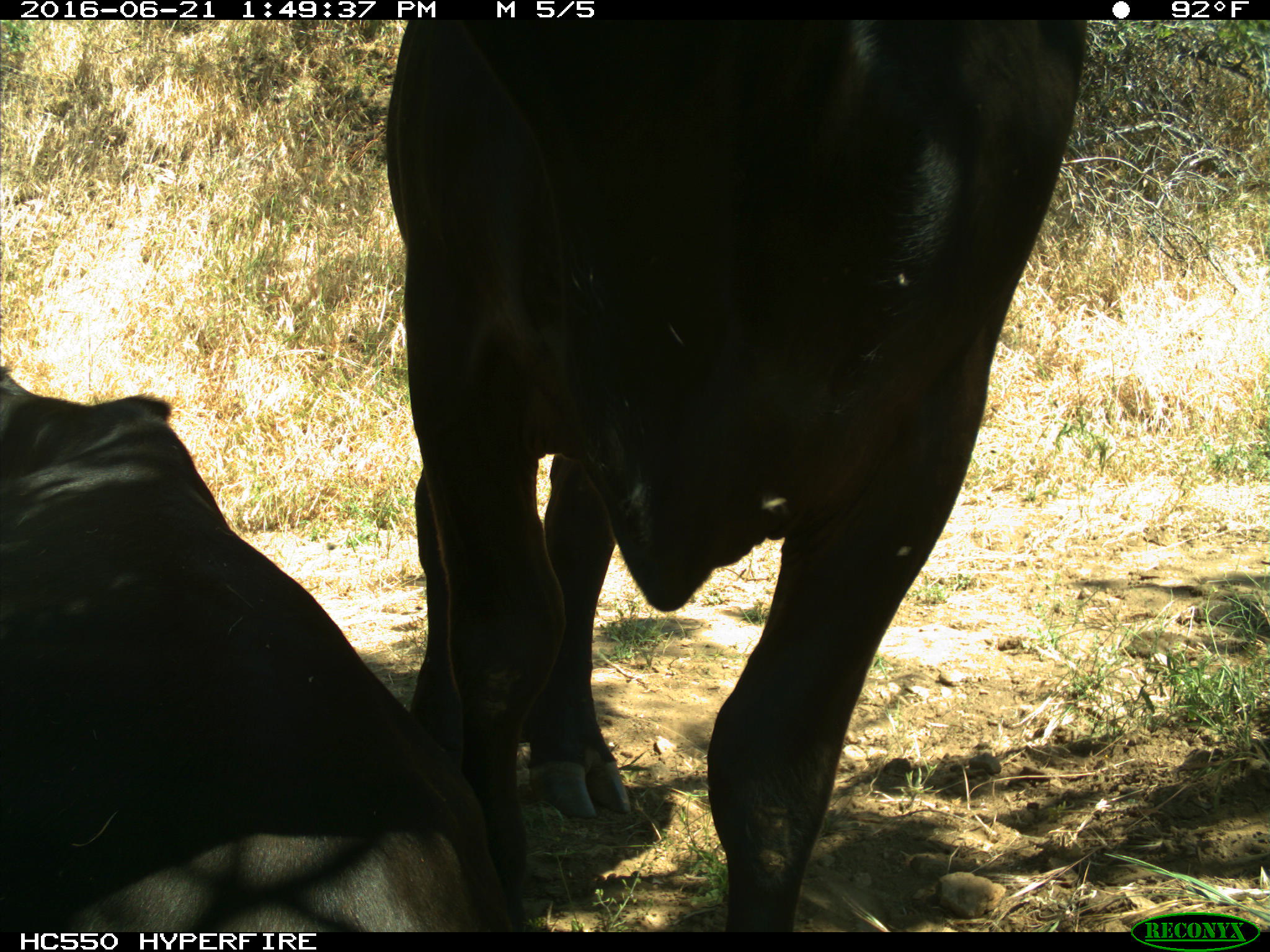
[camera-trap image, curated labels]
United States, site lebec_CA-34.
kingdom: Animalia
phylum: Chordata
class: Mammalia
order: Artiodactyla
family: Bovidae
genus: Bos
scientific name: Bos taurus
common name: domestic cow